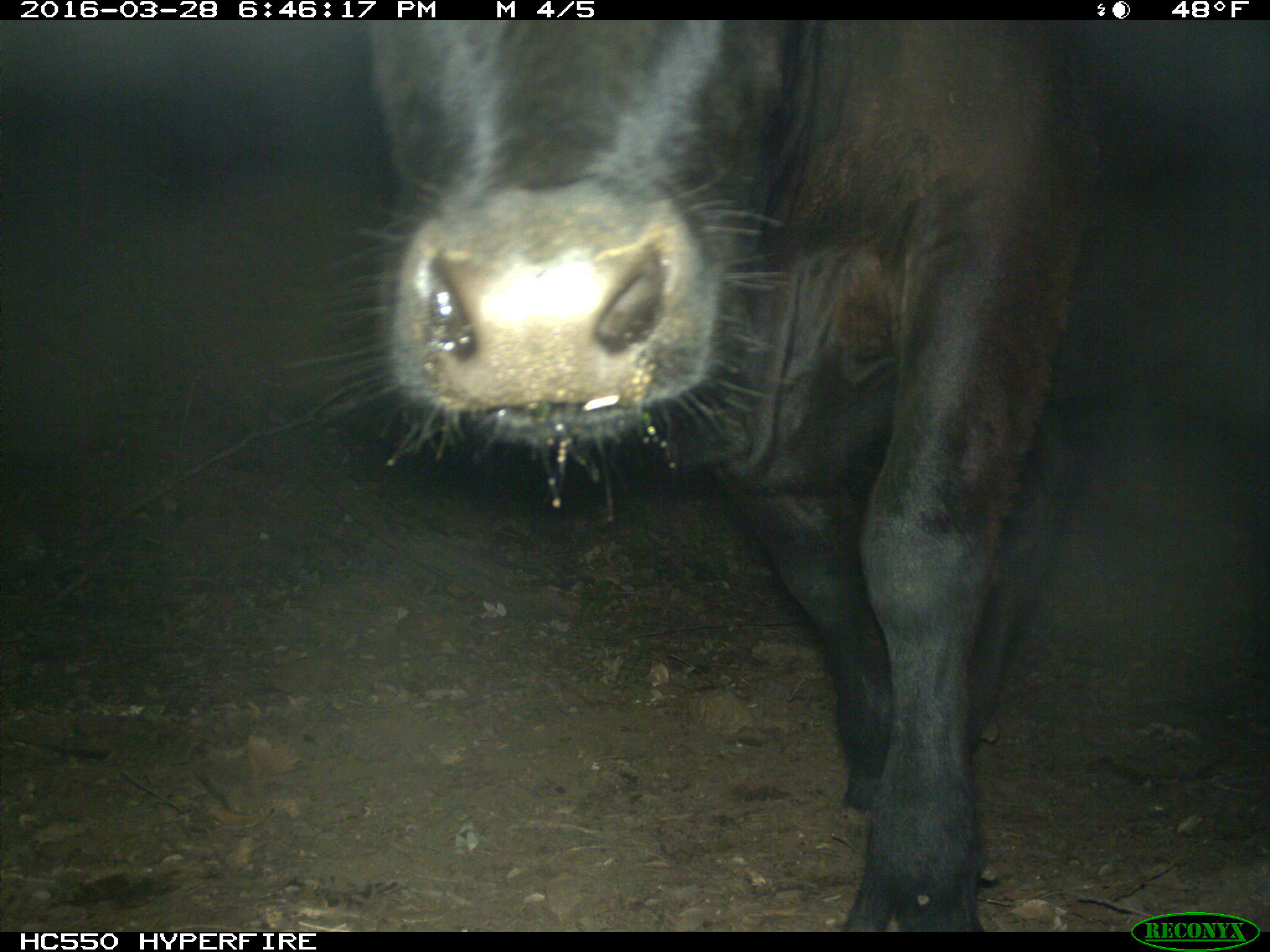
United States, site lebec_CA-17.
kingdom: Animalia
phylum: Chordata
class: Mammalia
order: Artiodactyla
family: Bovidae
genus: Bos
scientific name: Bos taurus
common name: domestic cow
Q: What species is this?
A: Bos taurus (domestic cow).